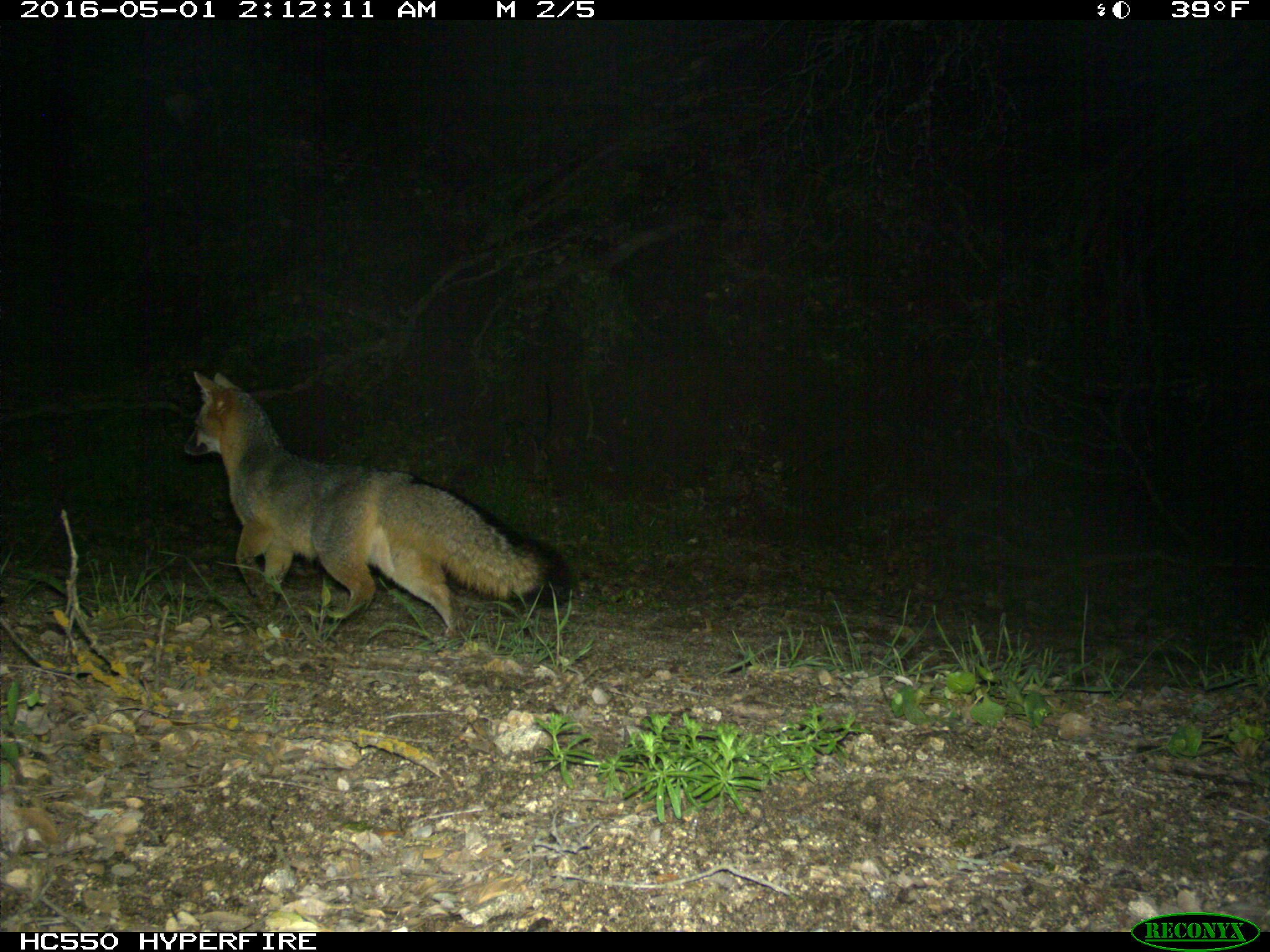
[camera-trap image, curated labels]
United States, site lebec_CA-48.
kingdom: Animalia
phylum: Chordata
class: Mammalia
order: Carnivora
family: Canidae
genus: Urocyon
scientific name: Urocyon cinereoargenteus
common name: gray fox